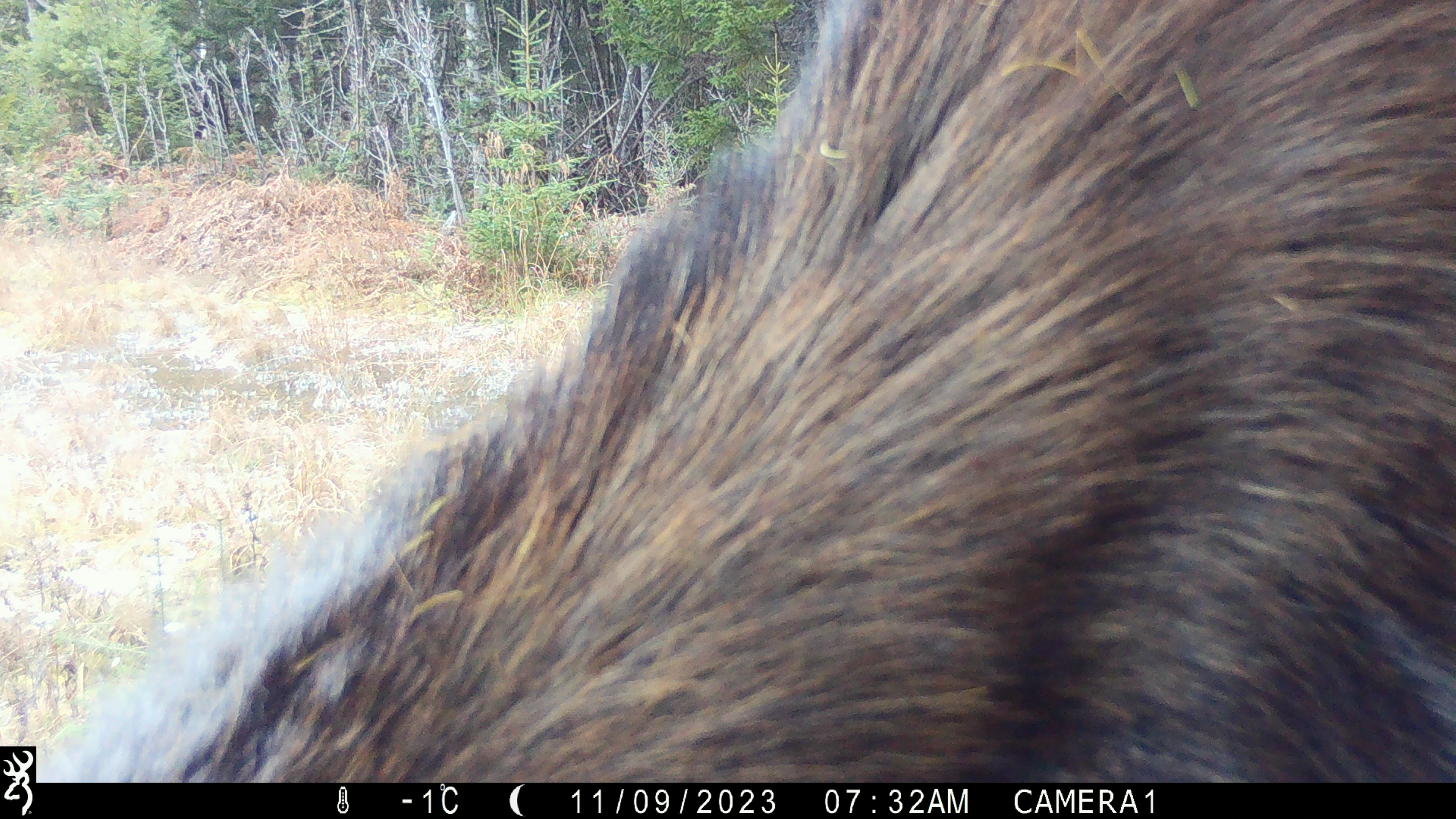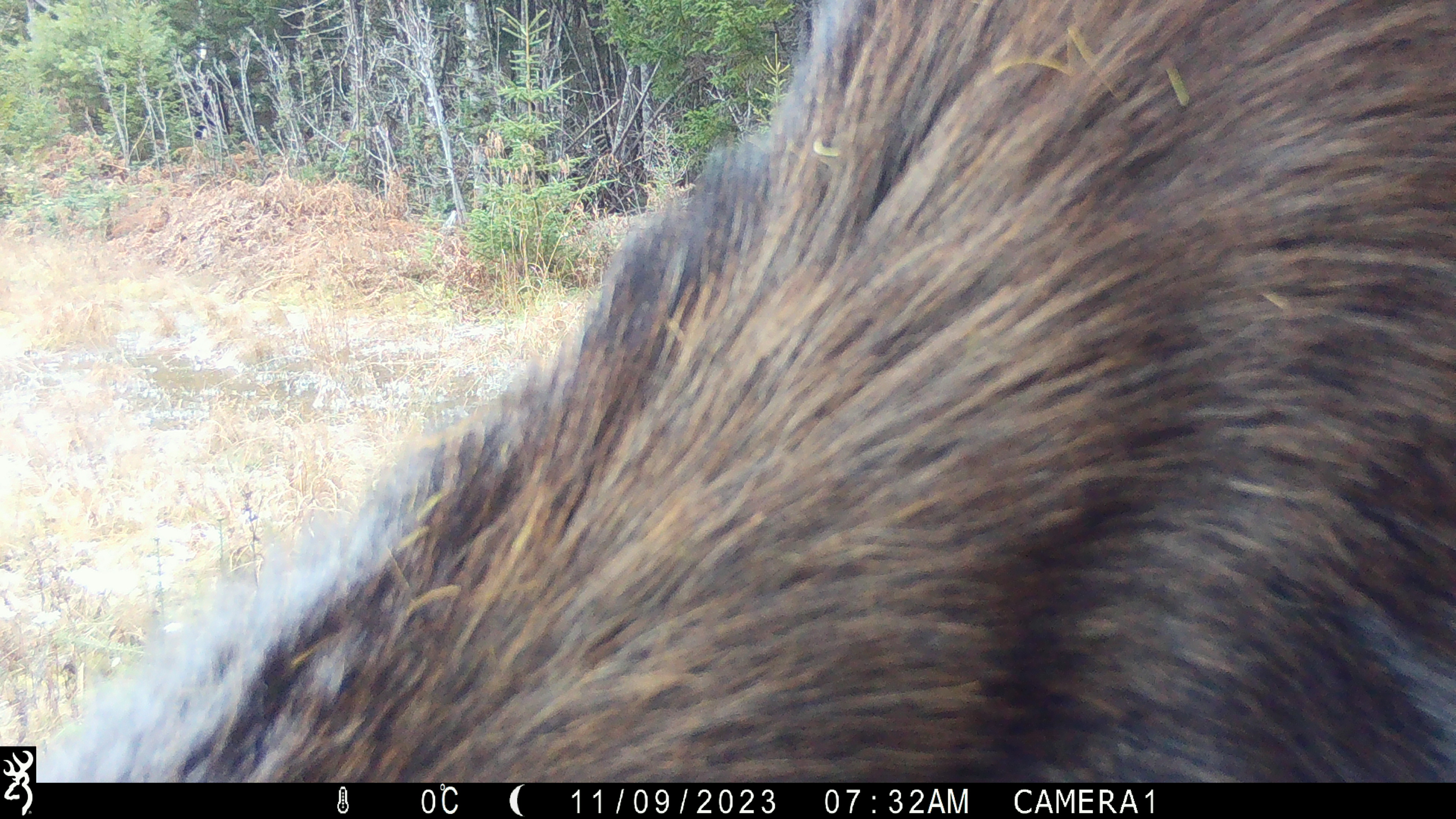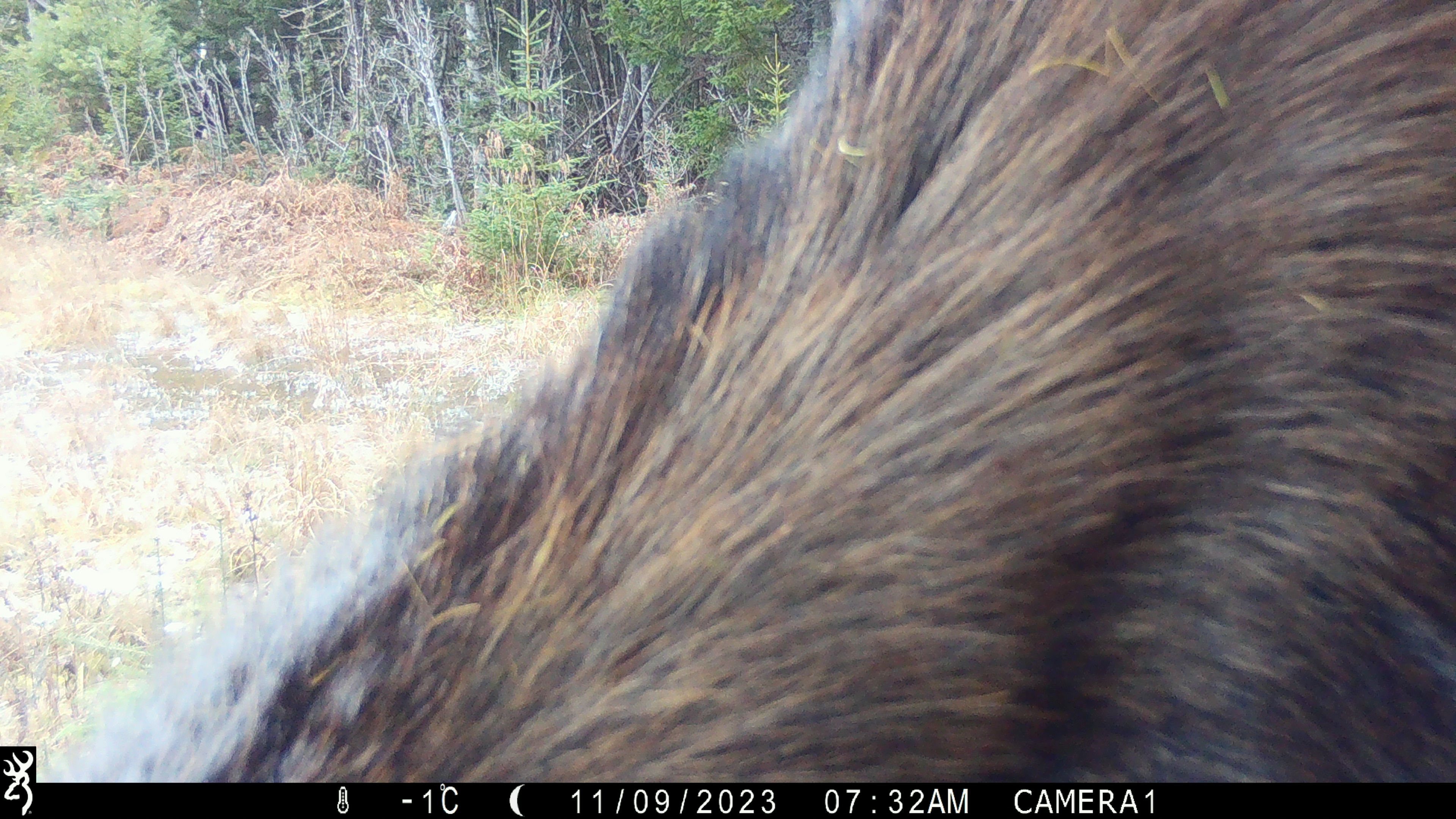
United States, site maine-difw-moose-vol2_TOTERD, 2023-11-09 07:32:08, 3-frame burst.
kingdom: Animalia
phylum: Chordata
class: Mammalia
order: Artiodactyla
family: Cervidae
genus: Alces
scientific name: Alces alces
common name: moose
Moose (Alces alces).